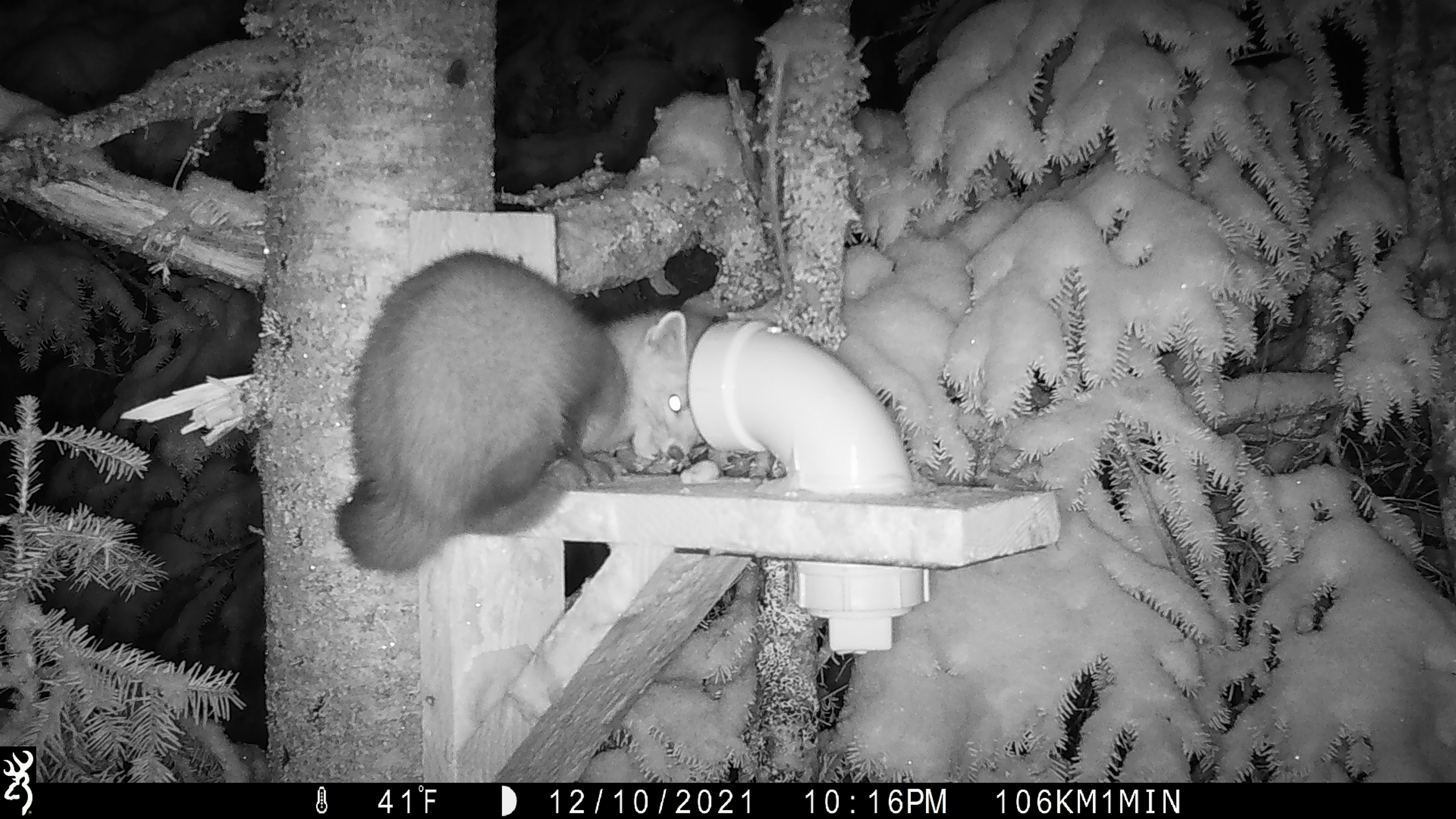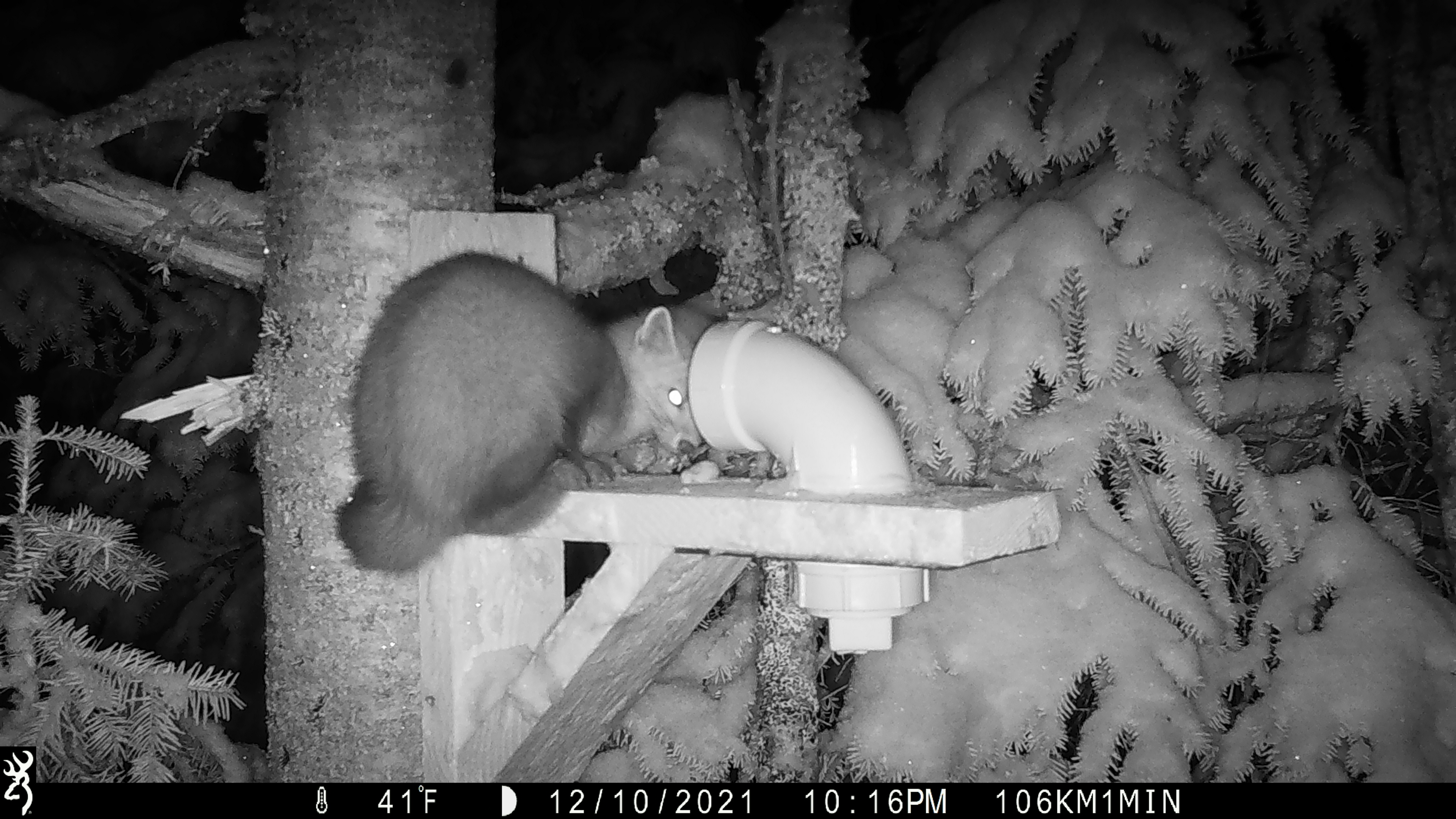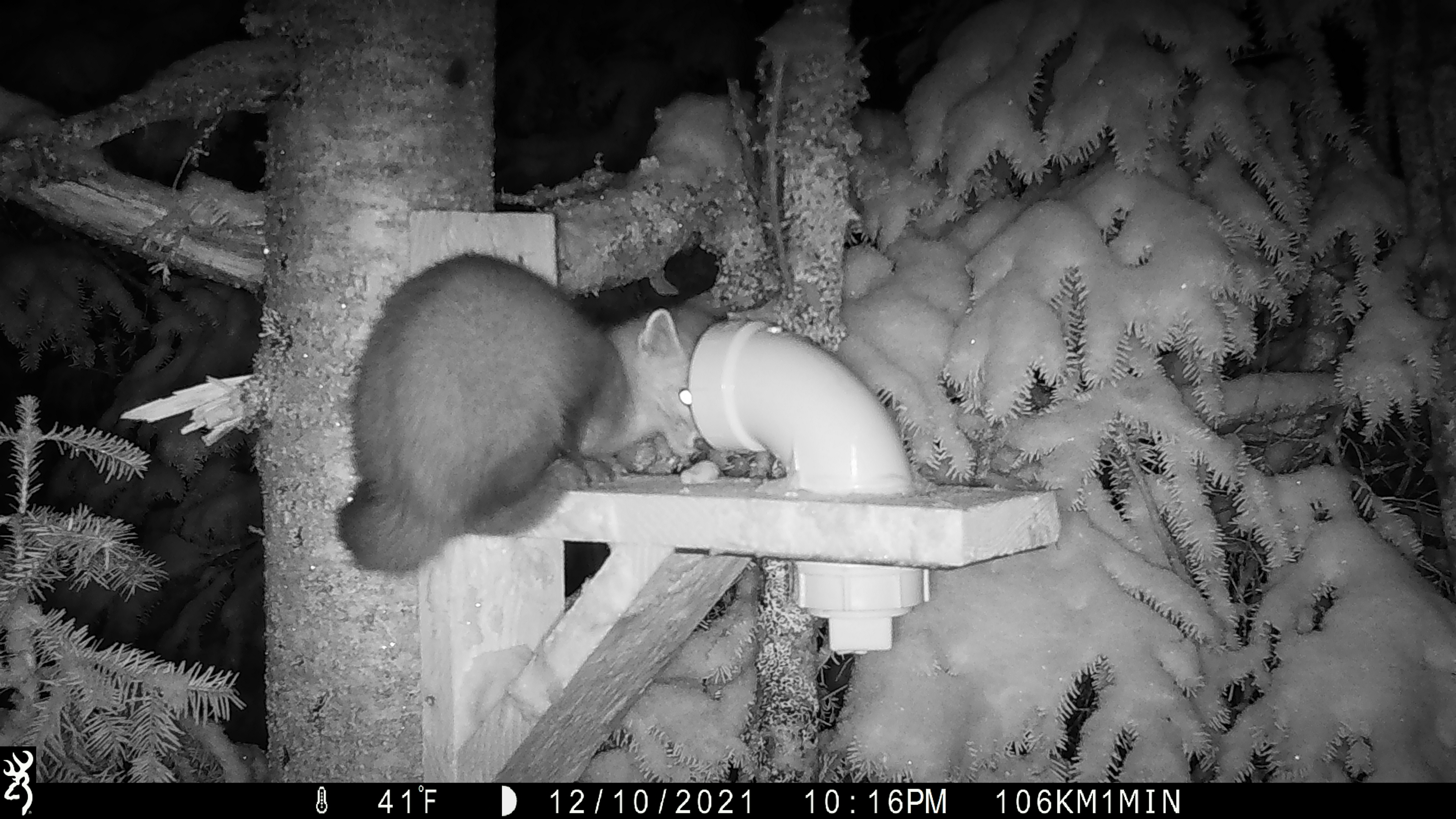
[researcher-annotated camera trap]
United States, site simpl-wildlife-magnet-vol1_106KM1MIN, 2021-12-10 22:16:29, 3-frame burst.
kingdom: Animalia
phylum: Chordata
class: Mammalia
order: Carnivora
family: Mustelidae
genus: Martes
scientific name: Martes americana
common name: american marten